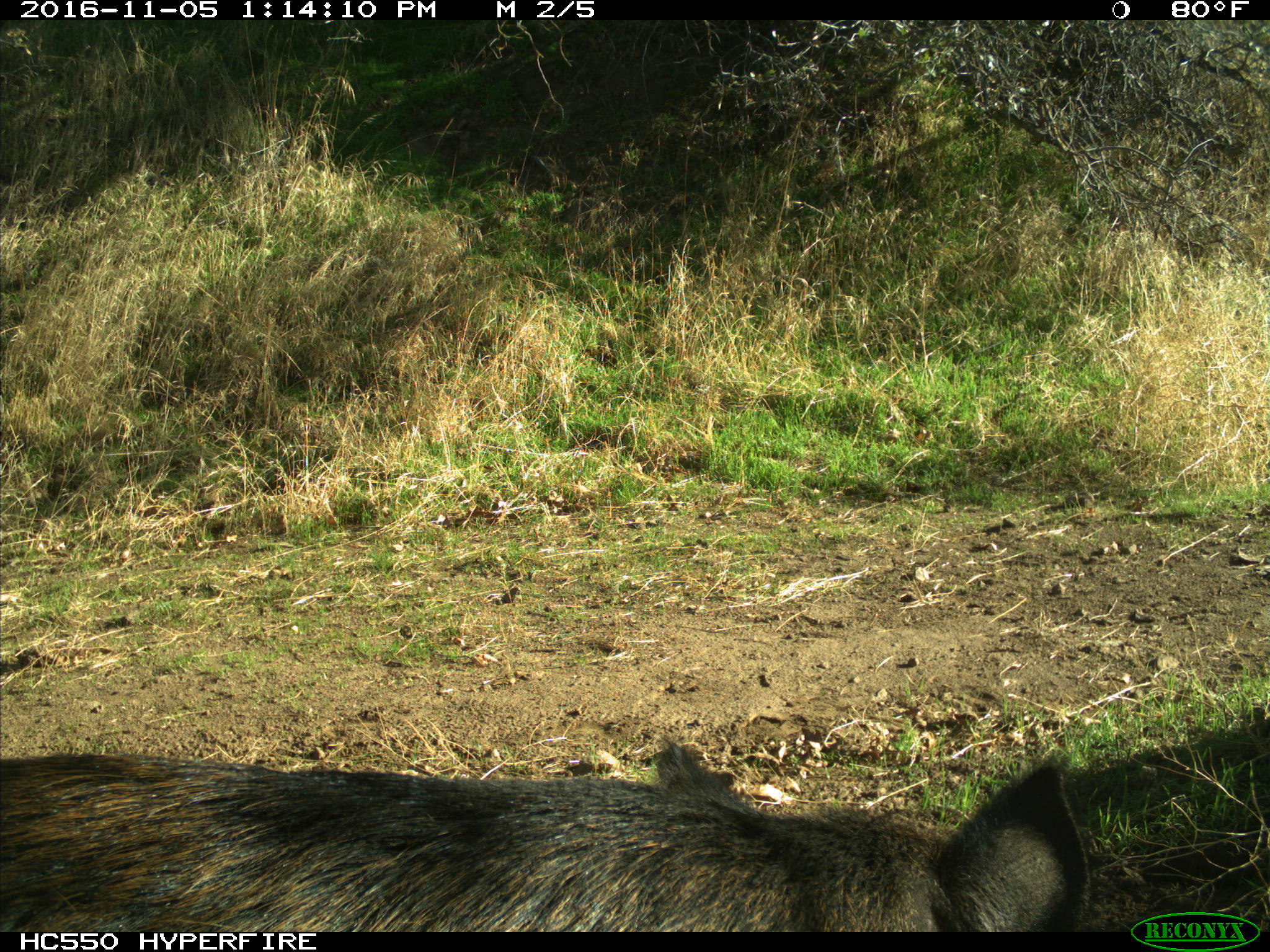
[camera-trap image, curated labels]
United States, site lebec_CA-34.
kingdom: Animalia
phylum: Chordata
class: Mammalia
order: Artiodactyla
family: Suidae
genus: Sus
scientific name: Sus scrofa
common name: wild boar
Sus scrofa (wild boar).